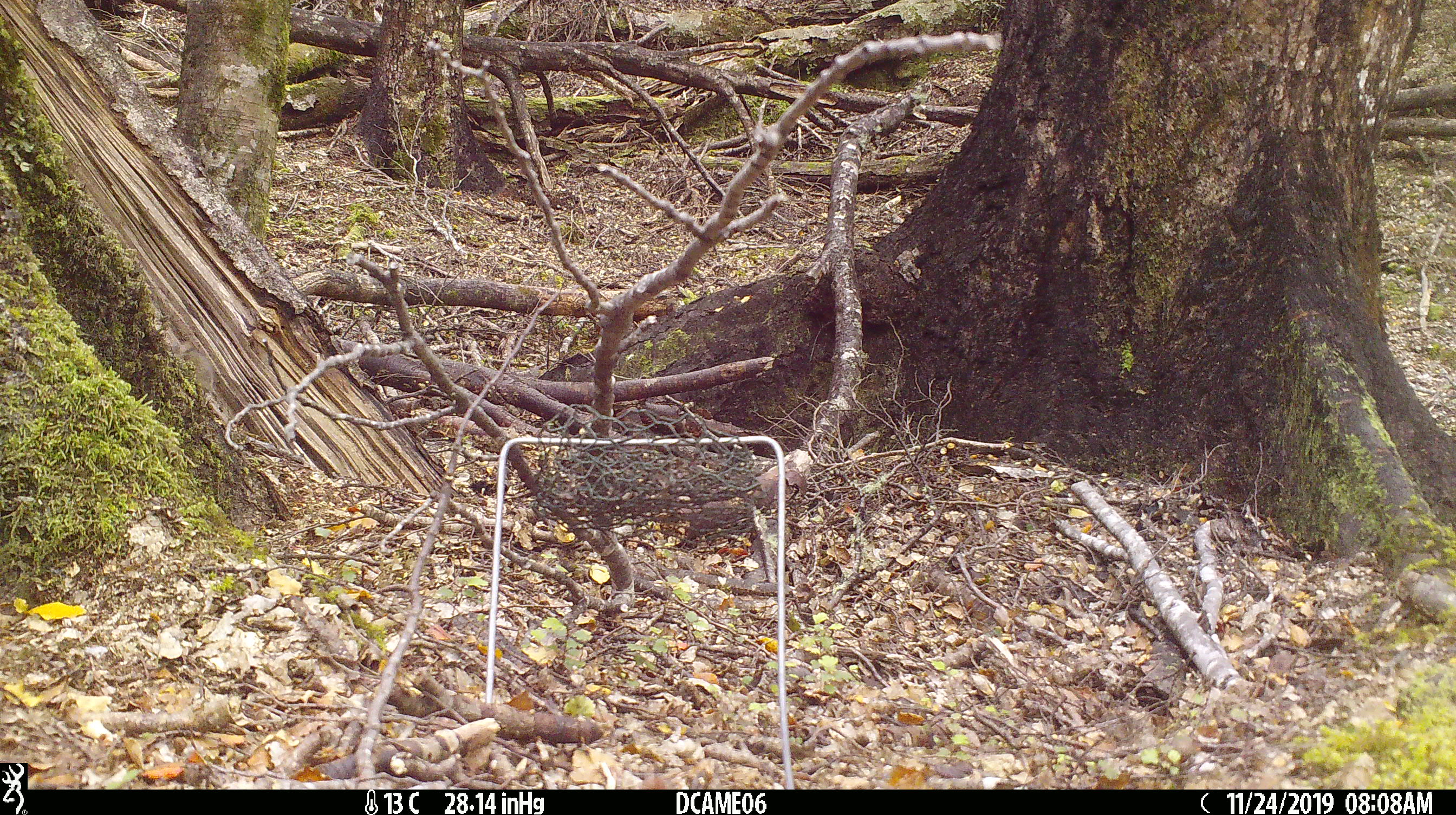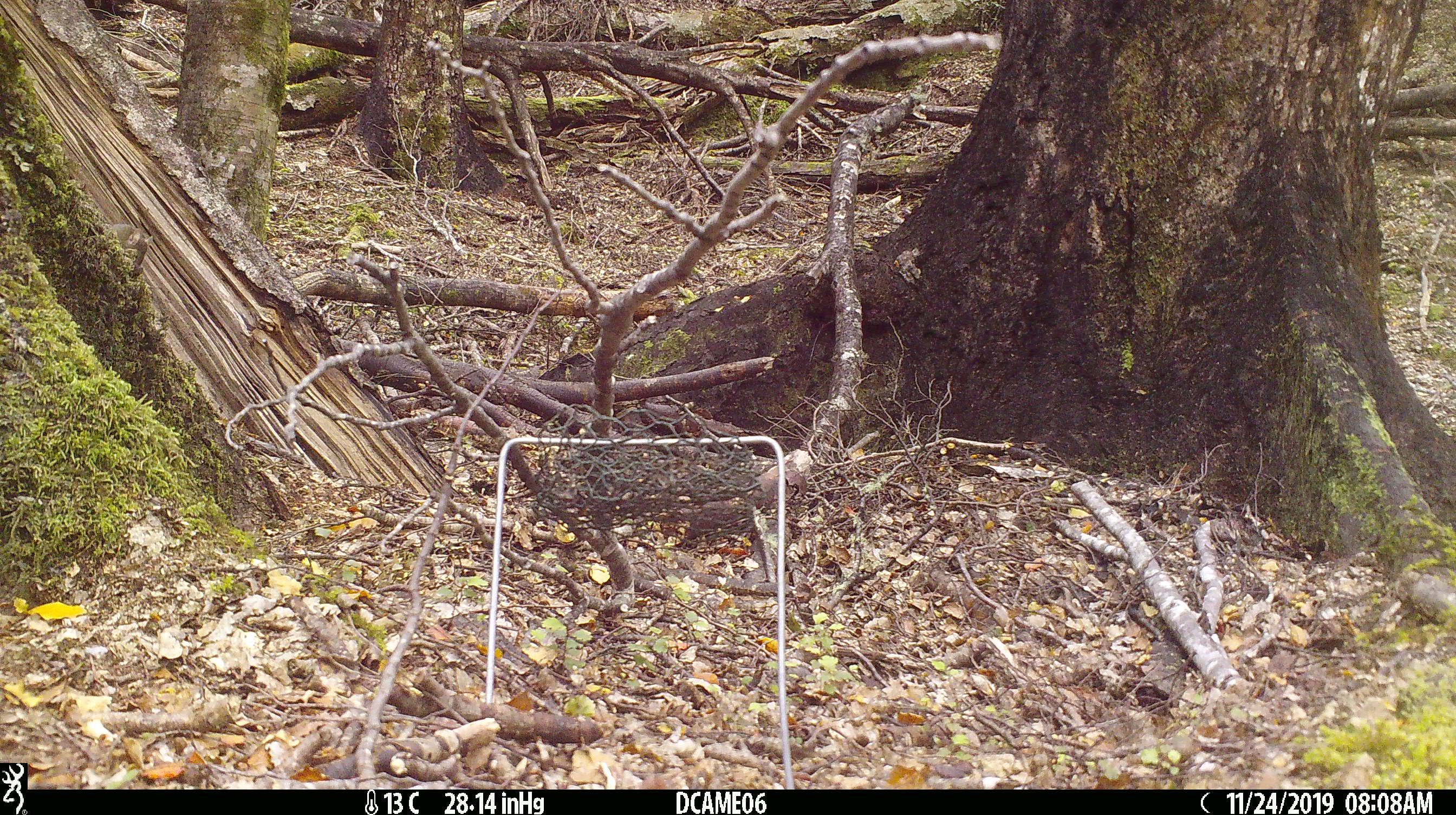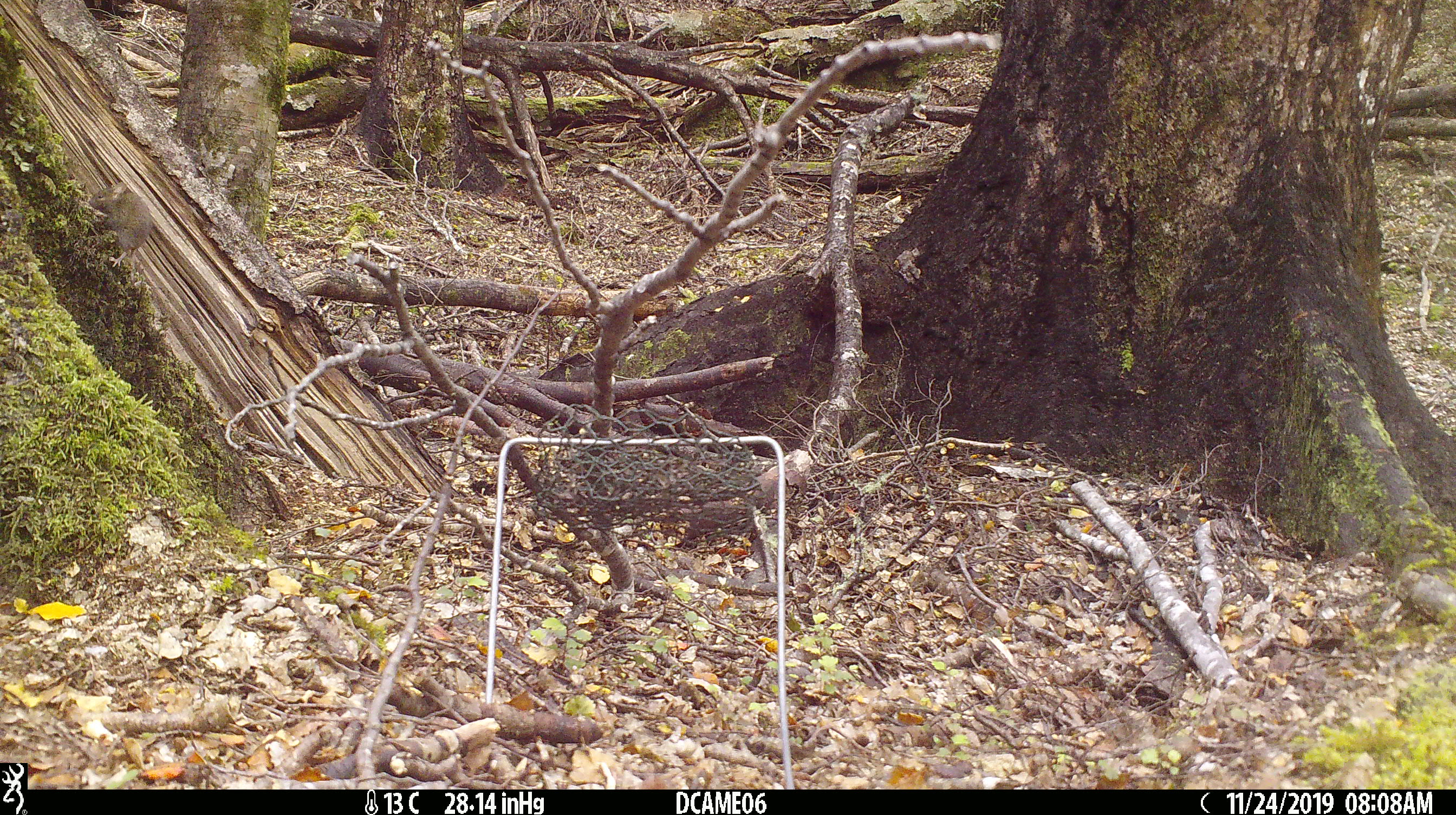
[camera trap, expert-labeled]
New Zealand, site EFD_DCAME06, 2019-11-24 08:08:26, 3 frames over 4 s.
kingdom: Animalia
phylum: Chordata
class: Mammalia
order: Rodentia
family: Muridae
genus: Mus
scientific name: Mus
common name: mouse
Mouse (Mus).